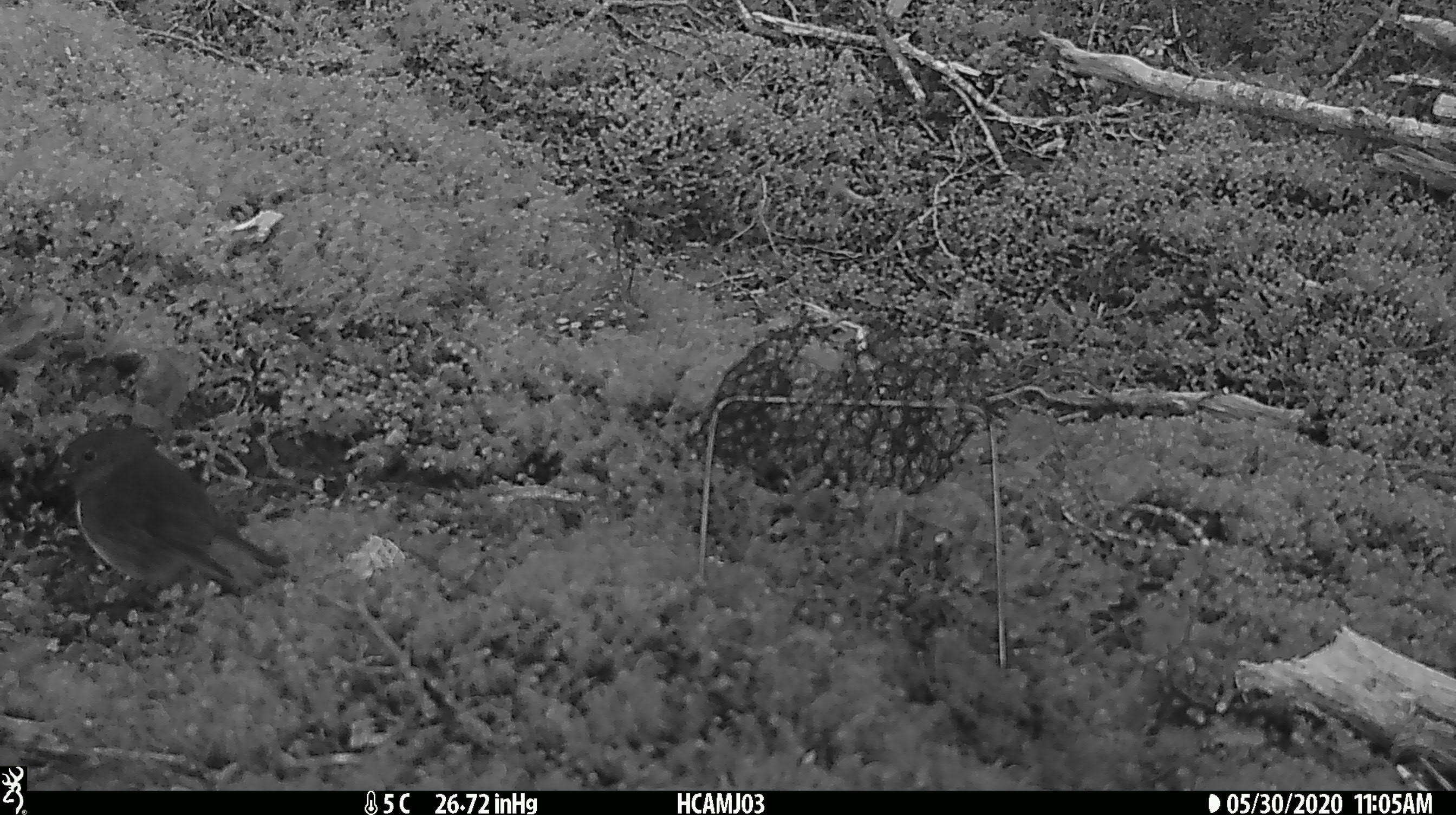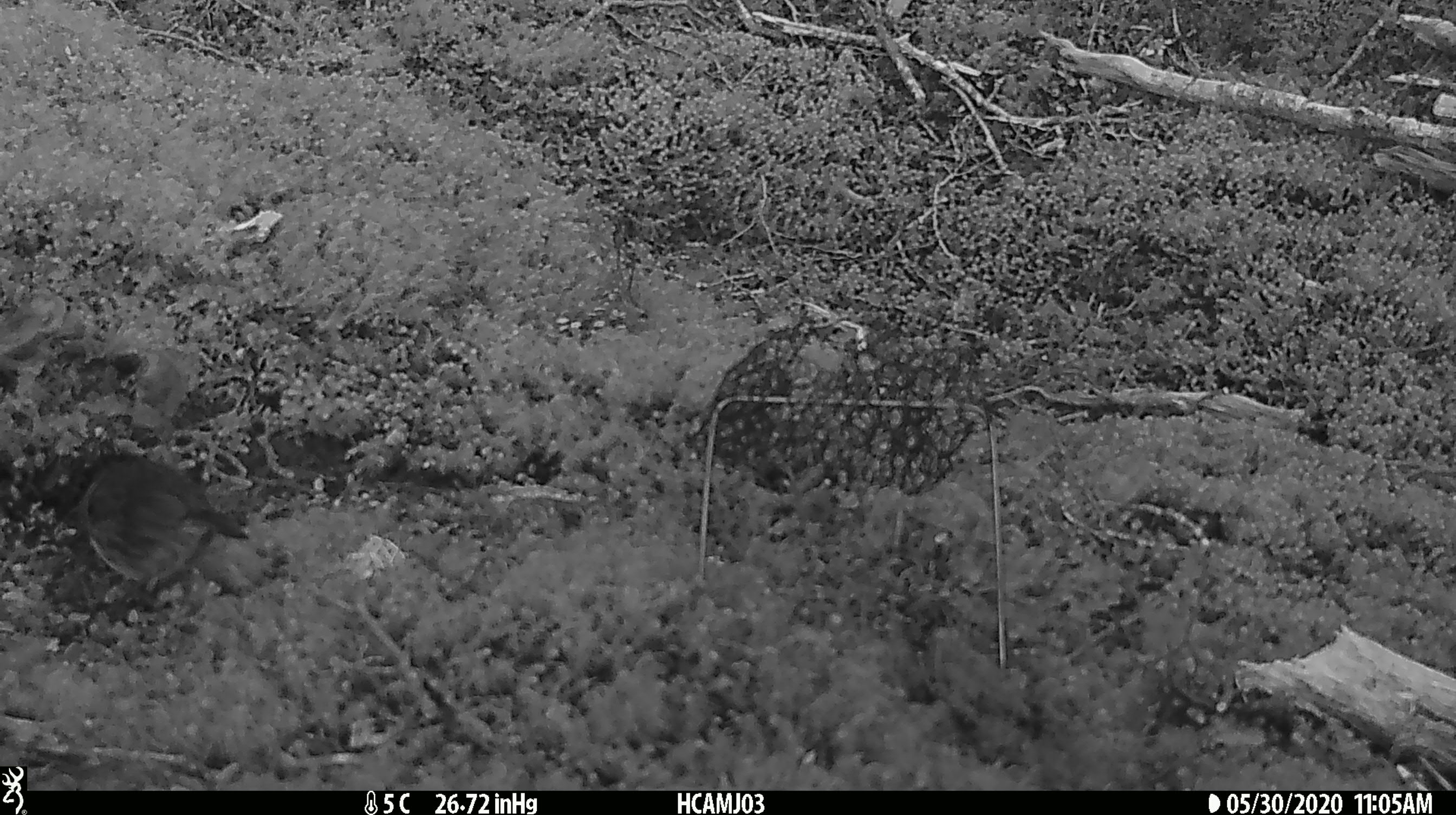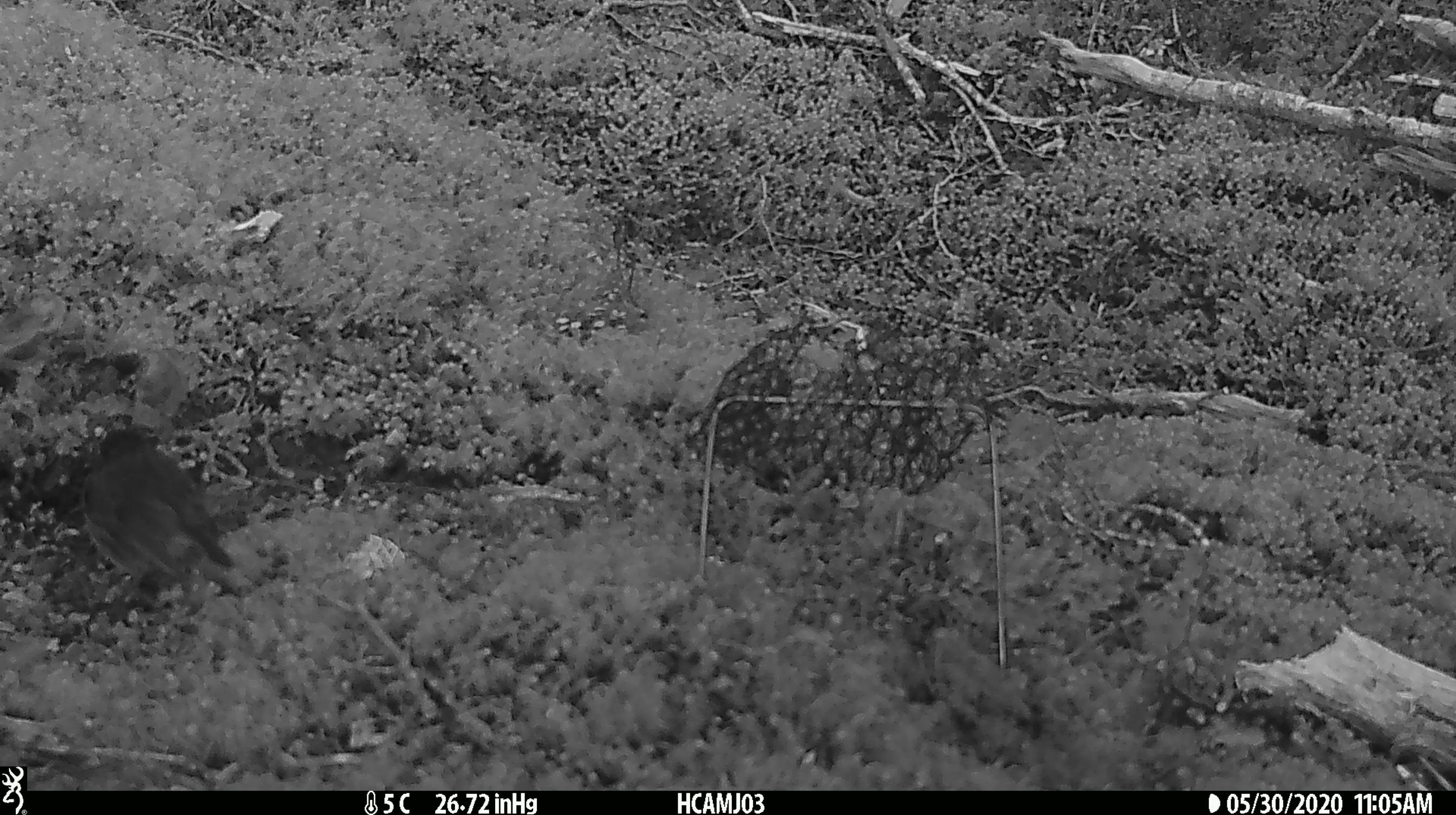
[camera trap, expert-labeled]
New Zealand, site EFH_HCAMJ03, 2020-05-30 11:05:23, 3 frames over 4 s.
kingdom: Animalia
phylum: Chordata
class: Aves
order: Passeriformes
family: Petroicidae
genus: Petroica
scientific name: Petroica australis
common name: new zealand robin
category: robin